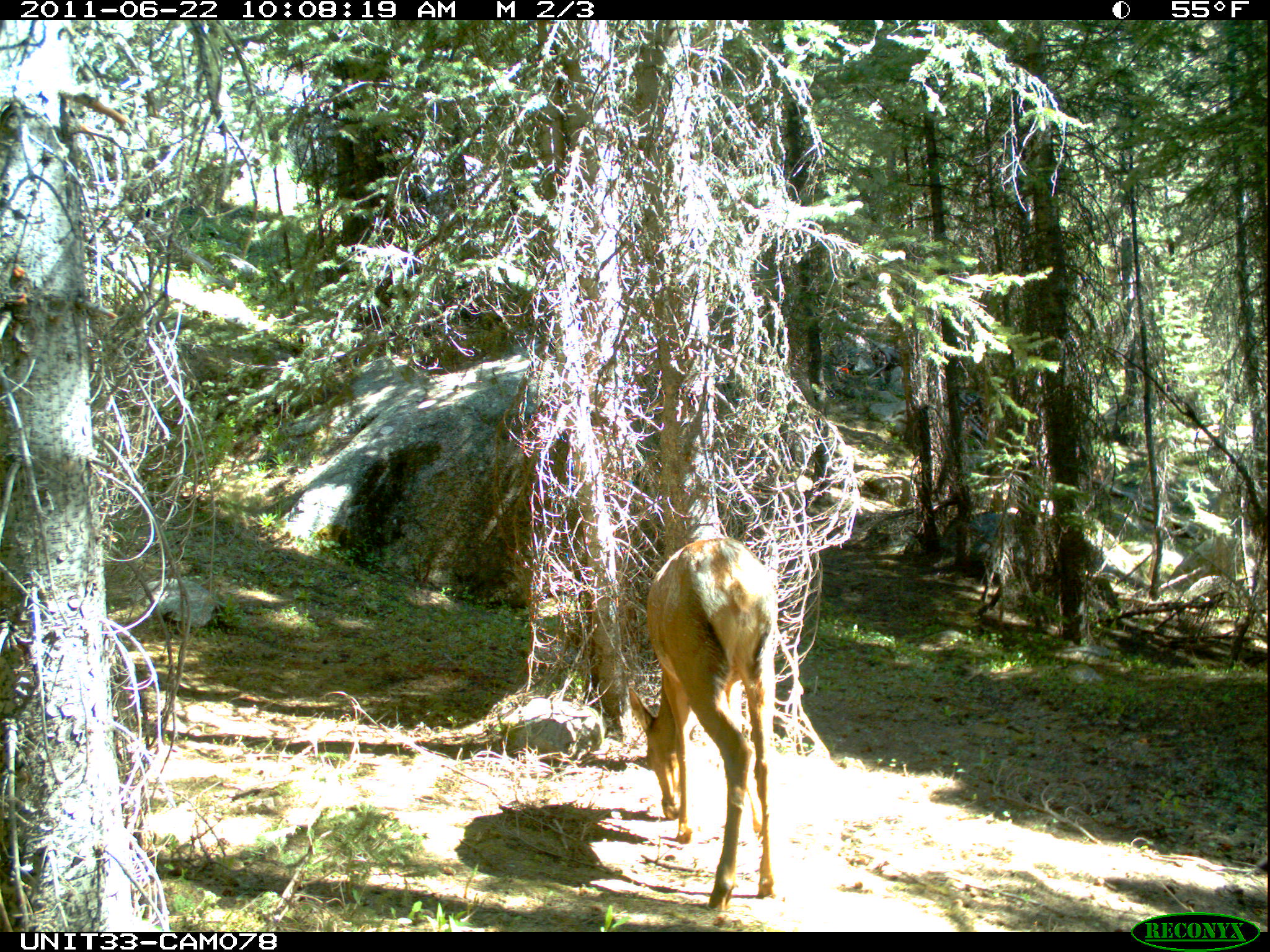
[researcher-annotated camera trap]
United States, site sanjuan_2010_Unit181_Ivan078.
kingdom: Animalia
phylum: Chordata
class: Mammalia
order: Artiodactyla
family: Cervidae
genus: Cervus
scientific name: Cervus elaphus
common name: red deer